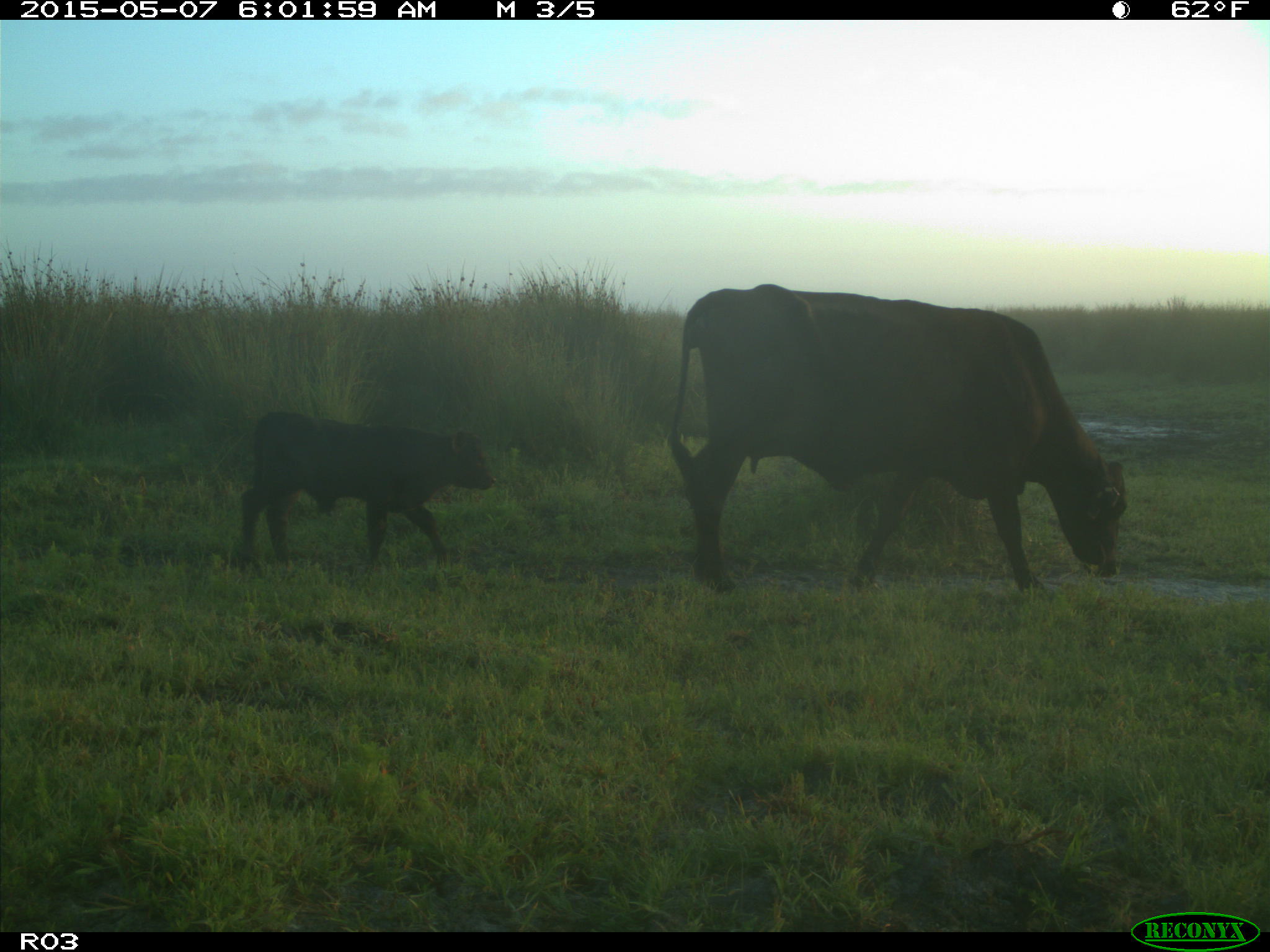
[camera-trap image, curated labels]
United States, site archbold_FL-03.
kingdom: Animalia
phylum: Chordata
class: Mammalia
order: Artiodactyla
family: Bovidae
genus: Bos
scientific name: Bos taurus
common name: domestic cow